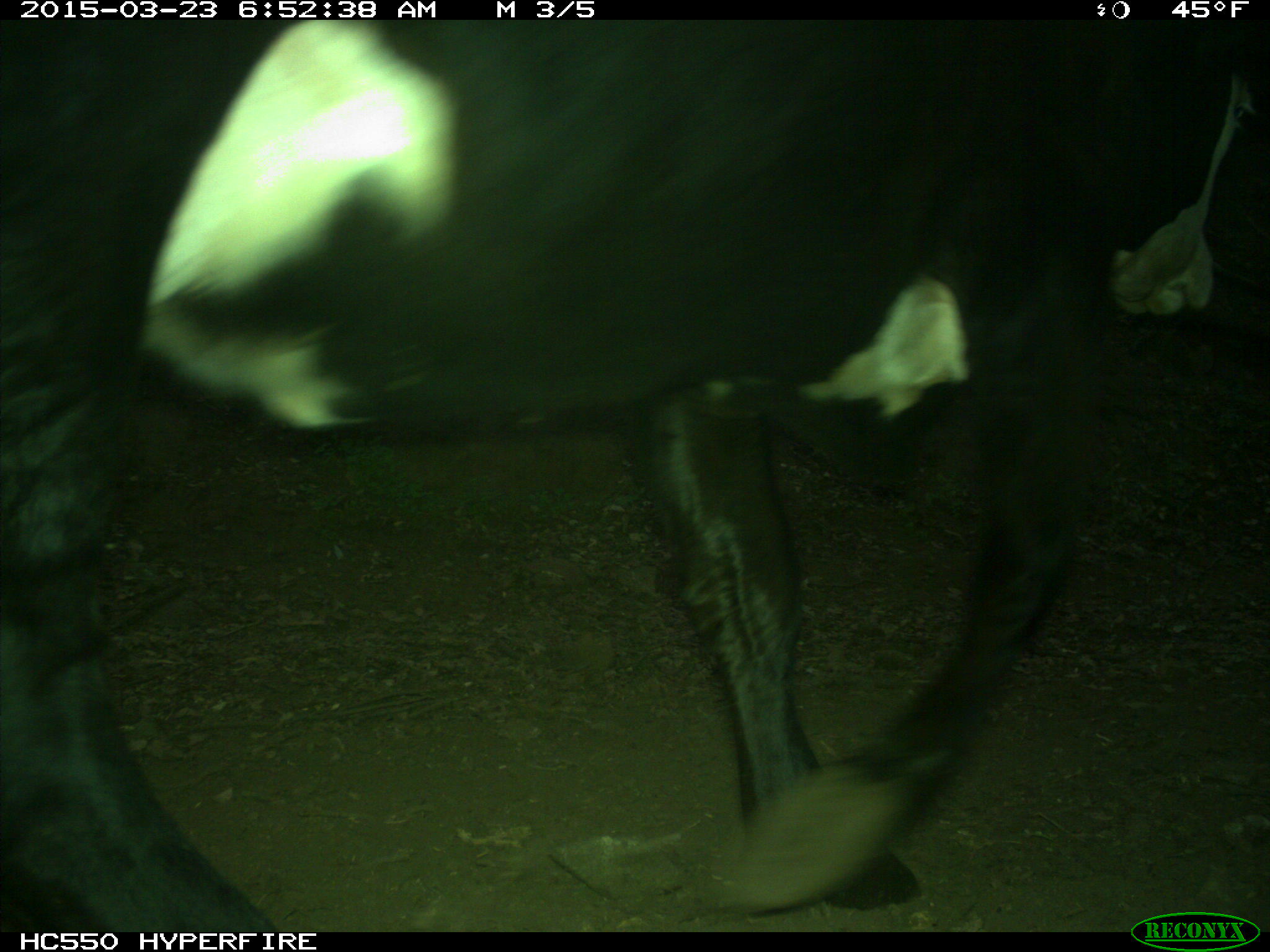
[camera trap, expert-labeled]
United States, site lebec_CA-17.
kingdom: Animalia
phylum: Chordata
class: Mammalia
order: Artiodactyla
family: Bovidae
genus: Bos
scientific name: Bos taurus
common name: domestic cow